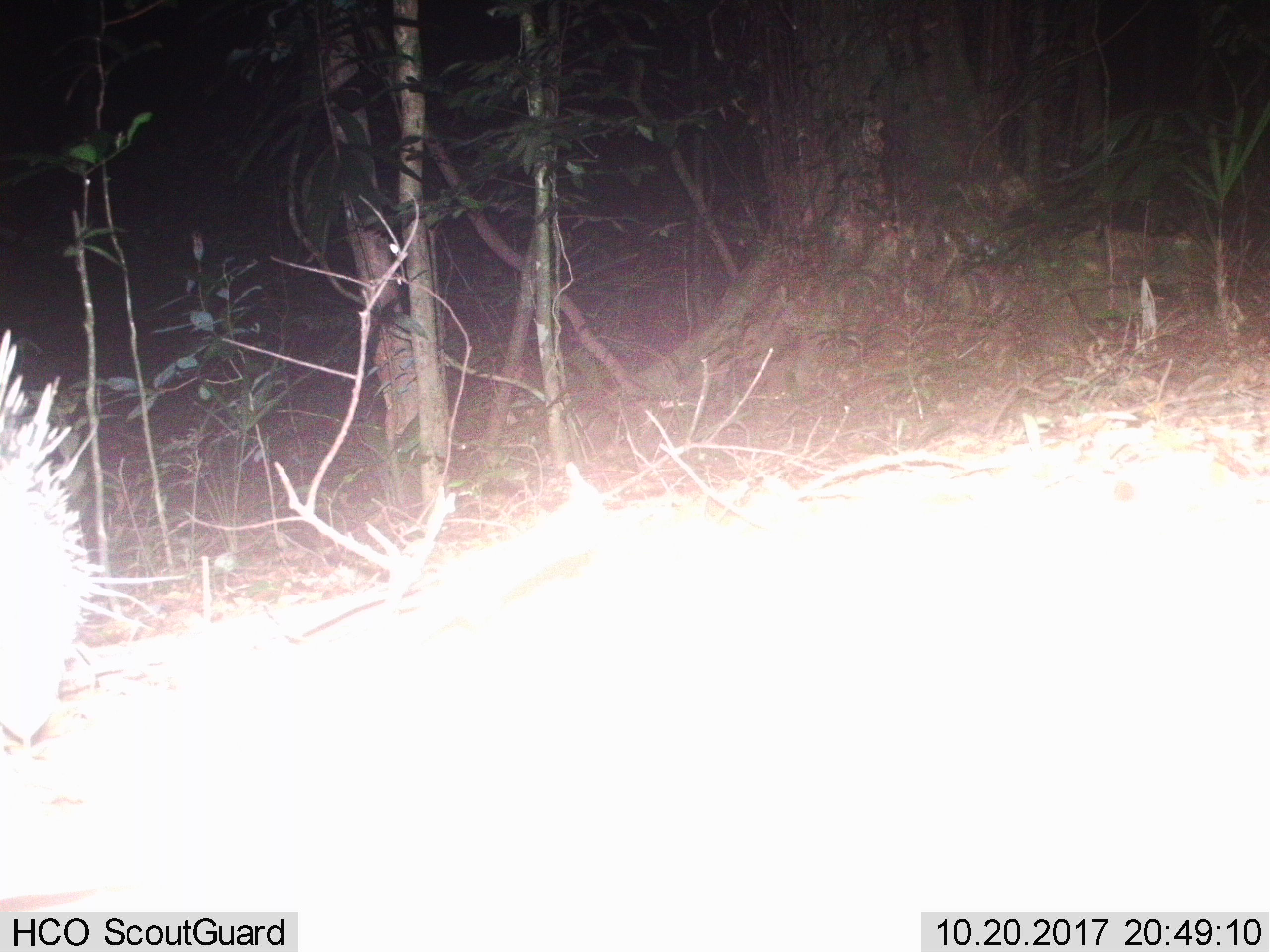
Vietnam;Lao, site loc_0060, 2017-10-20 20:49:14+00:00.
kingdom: Animalia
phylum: Chordata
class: Mammalia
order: Rodentia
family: Hystricidae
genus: Hystrix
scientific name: Hystrix brachyura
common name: malayan porcupine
Malayan porcupine (Hystrix brachyura). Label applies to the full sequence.